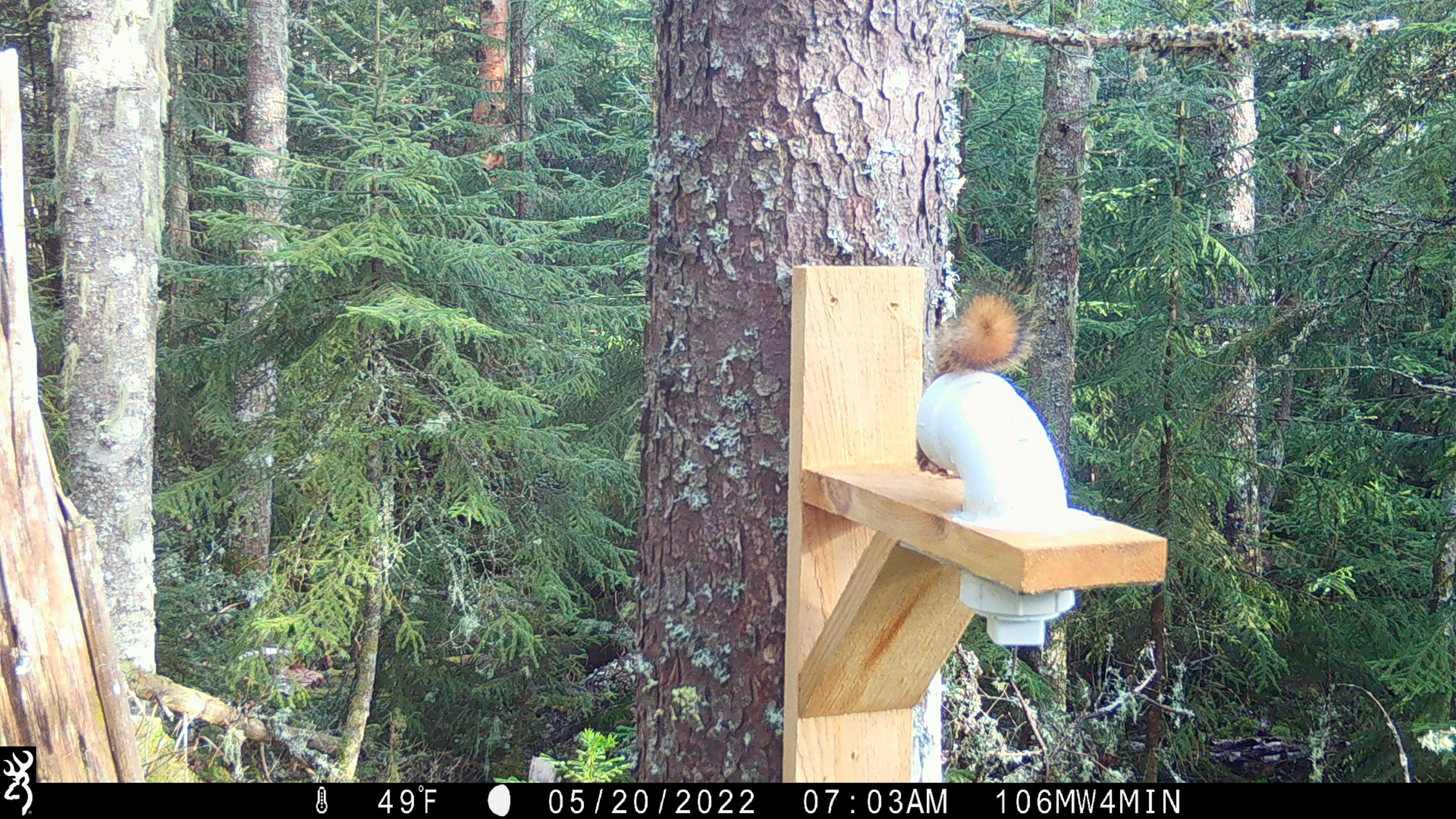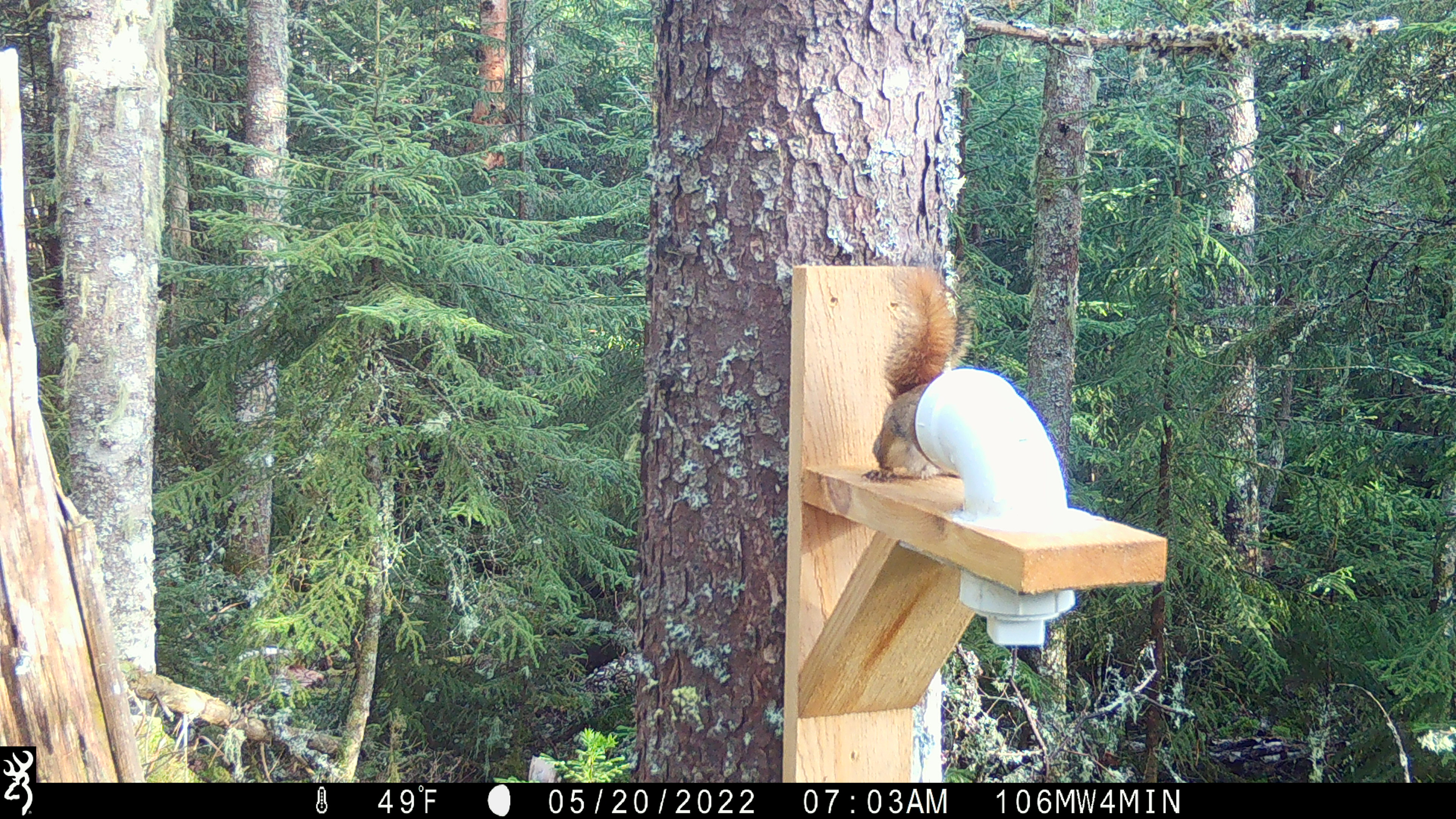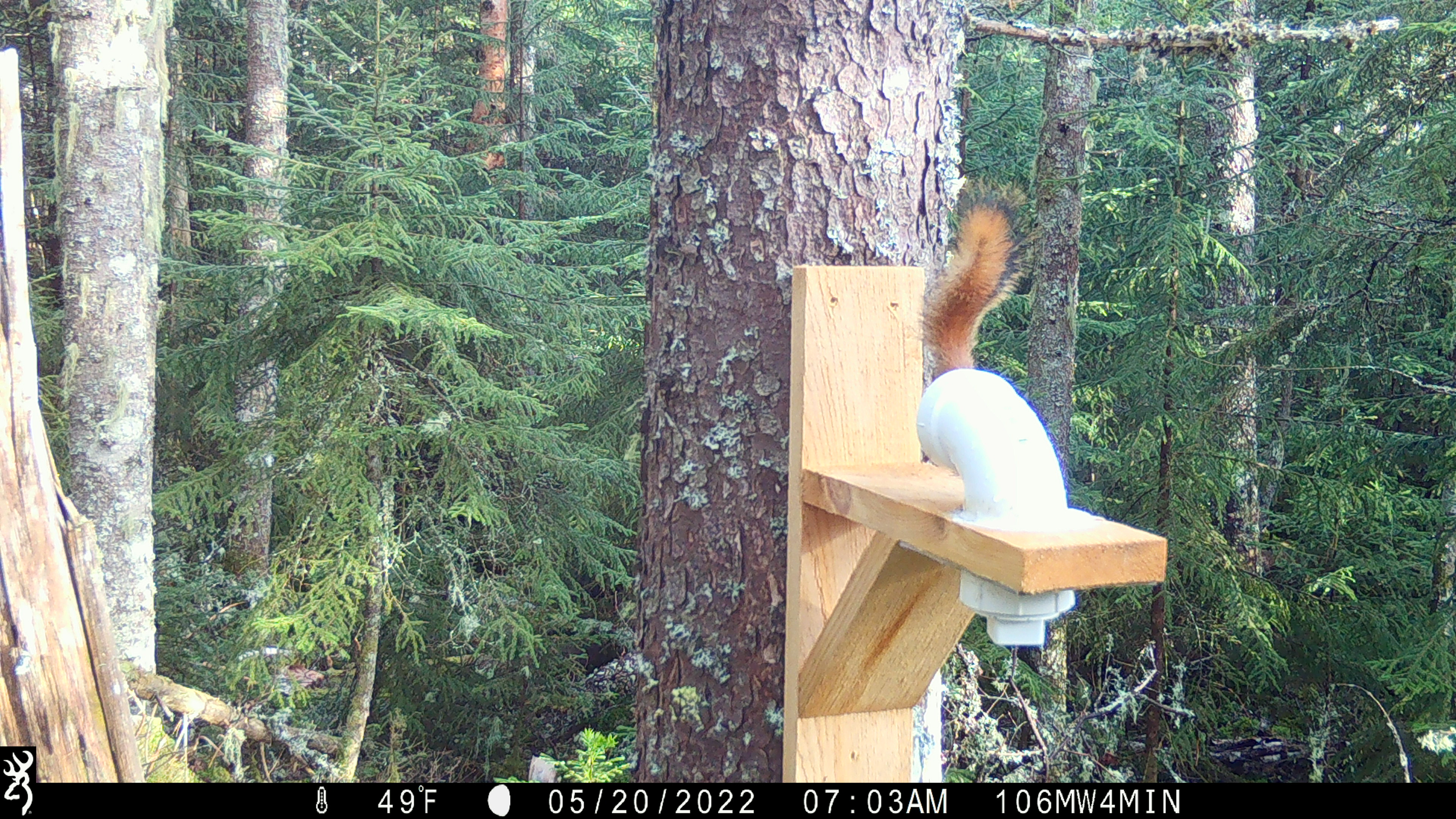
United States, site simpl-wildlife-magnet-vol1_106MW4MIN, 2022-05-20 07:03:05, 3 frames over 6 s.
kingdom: Animalia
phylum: Chordata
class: Mammalia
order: Rodentia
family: Sciuridae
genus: Tamiasciurus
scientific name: Tamiasciurus hudsonicus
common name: red squirrel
Red squirrel (Tamiasciurus hudsonicus).